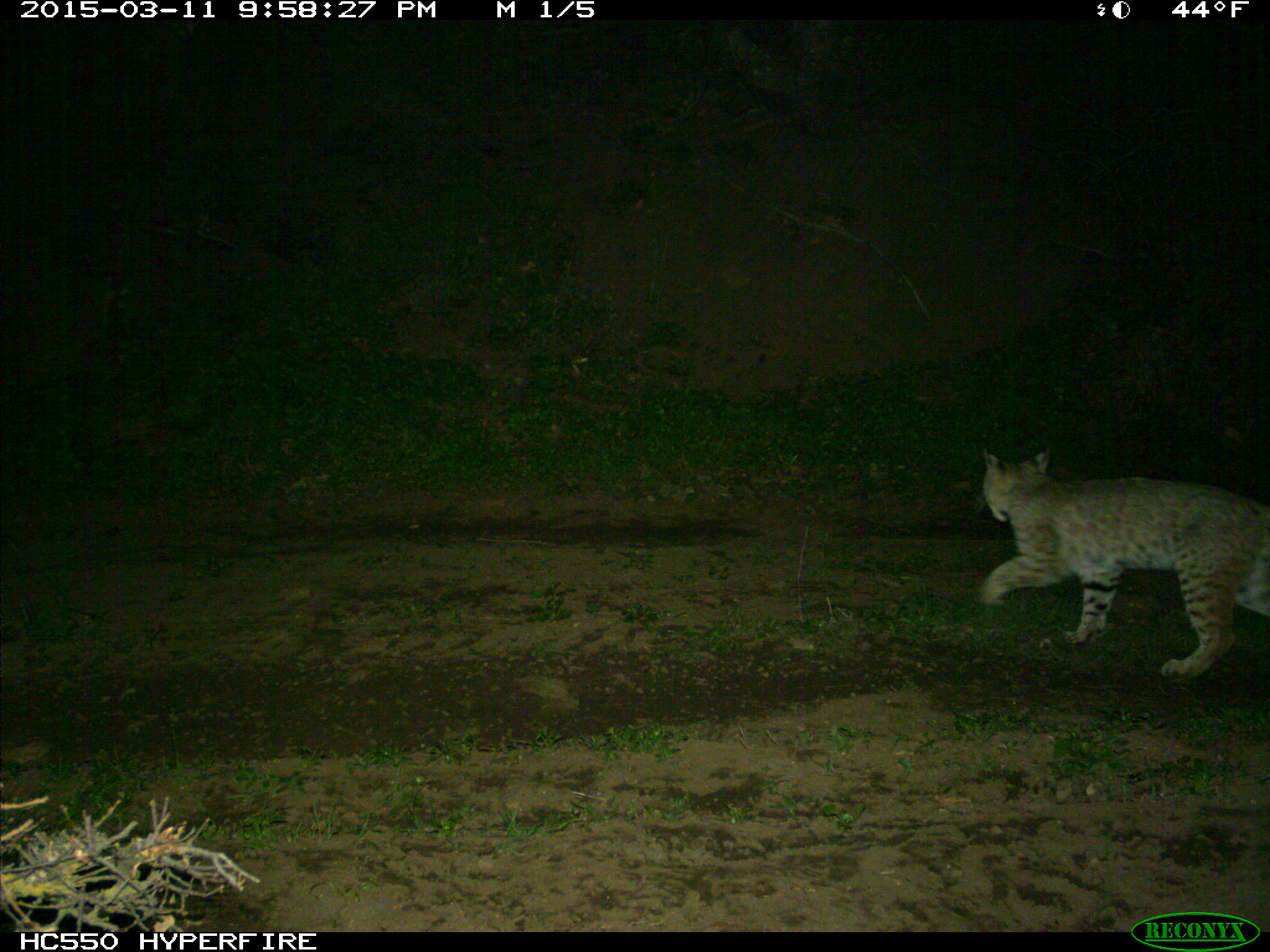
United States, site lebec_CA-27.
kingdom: Animalia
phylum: Chordata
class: Mammalia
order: Carnivora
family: Felidae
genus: Lynx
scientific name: Lynx rufus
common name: bobcat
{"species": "Lynx rufus (bobcat)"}